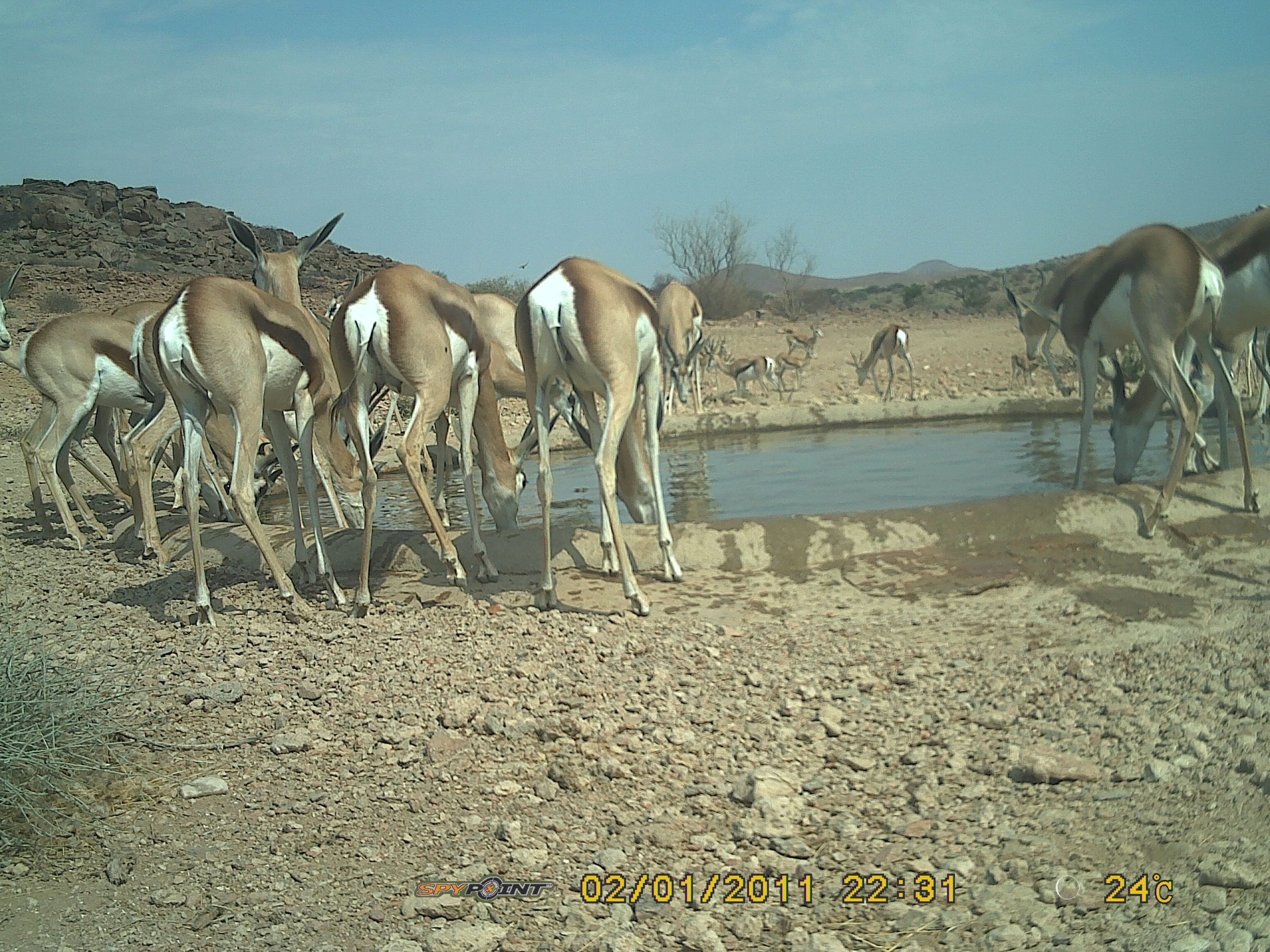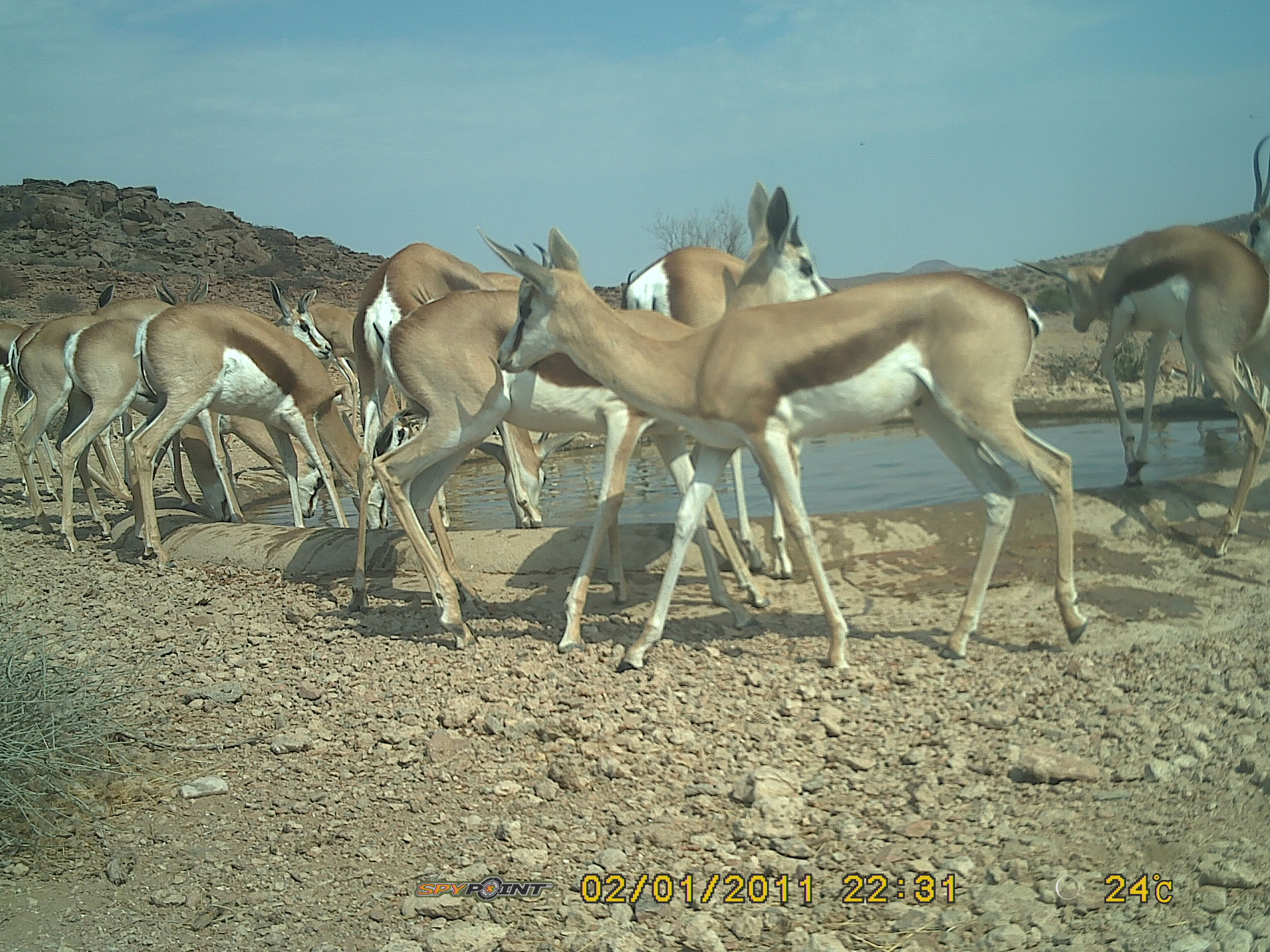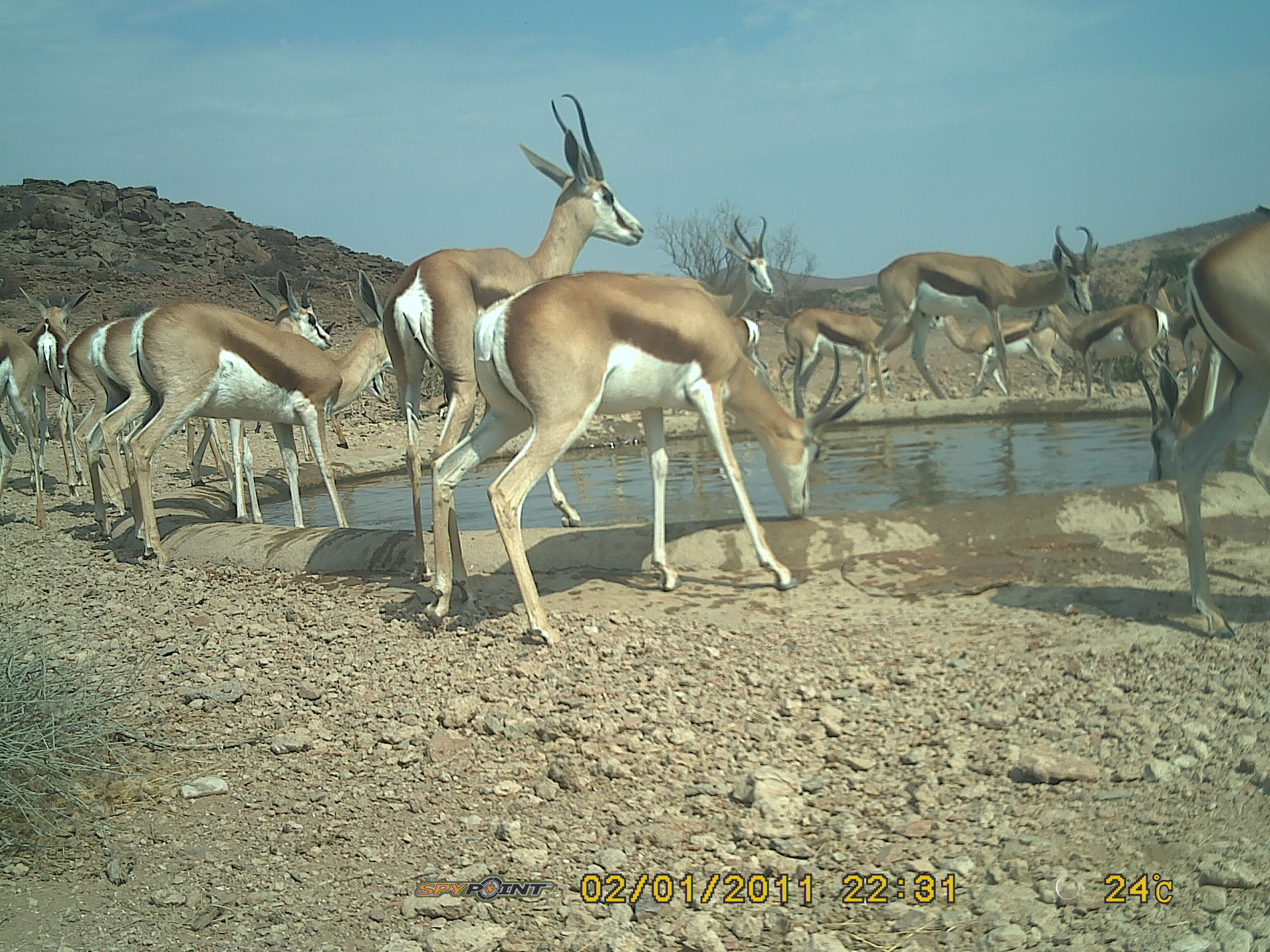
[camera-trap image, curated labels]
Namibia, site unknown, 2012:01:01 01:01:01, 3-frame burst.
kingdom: Animalia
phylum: Chordata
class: Mammalia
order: Artiodactyla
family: Bovidae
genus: Antidorcas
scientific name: Antidorcas marsupialis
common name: springbok